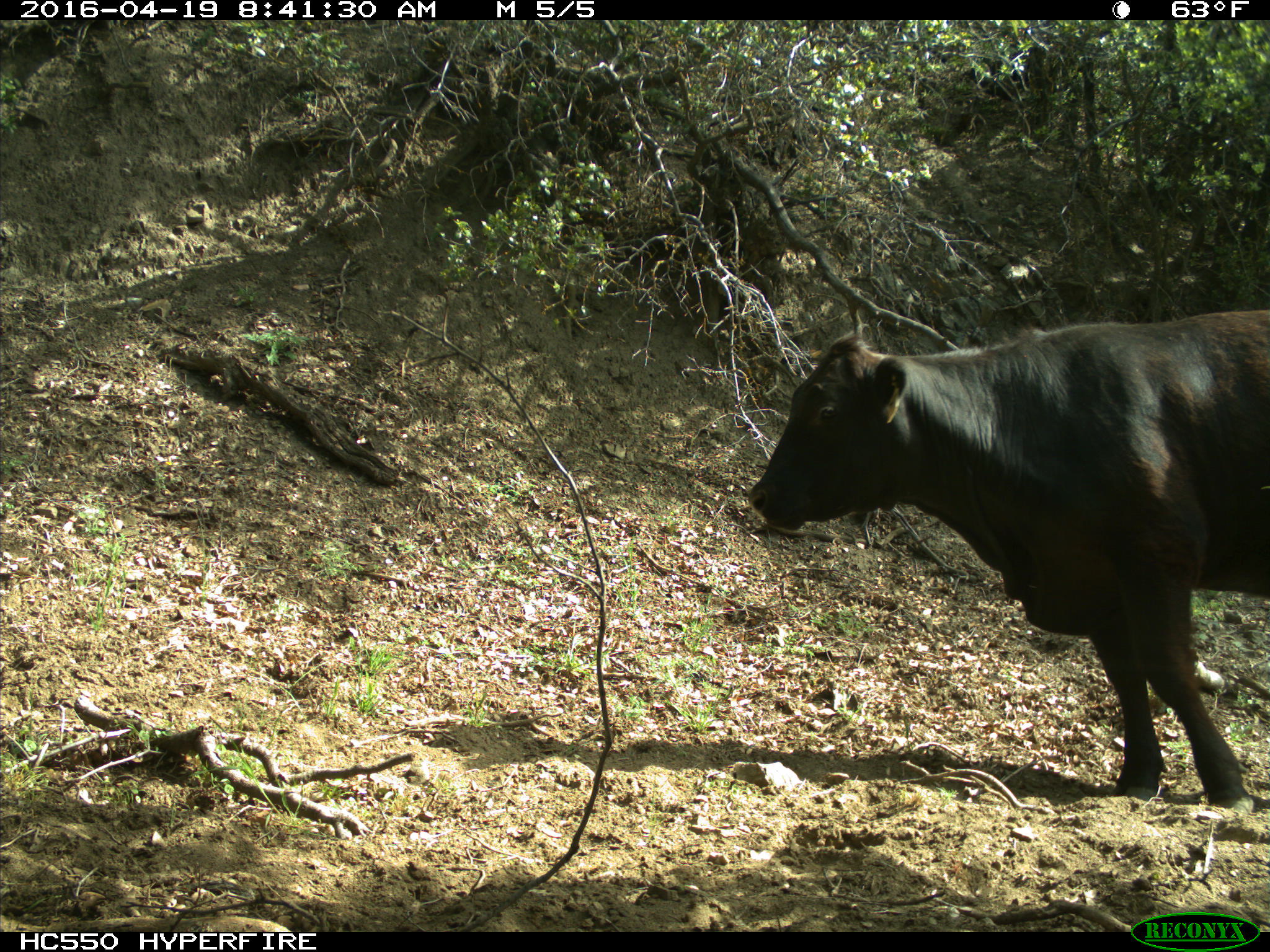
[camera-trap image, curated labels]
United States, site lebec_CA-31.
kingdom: Animalia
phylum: Chordata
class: Mammalia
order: Artiodactyla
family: Bovidae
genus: Bos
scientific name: Bos taurus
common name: domestic cow